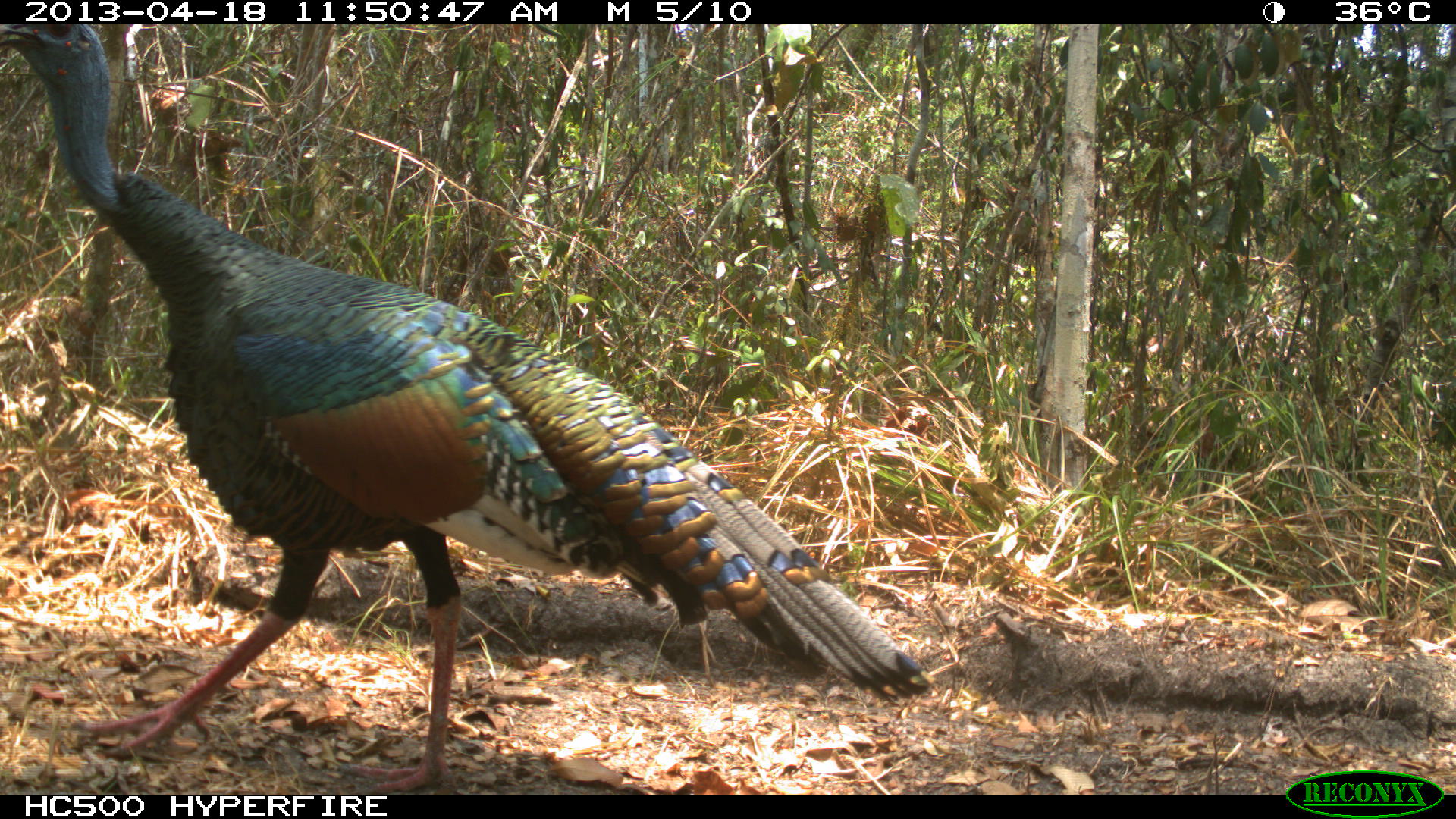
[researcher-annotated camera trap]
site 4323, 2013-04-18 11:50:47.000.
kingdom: Animalia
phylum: Chordata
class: Aves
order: Galliformes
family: Phasianidae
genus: Meleagris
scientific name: Meleagris ocellata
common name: ocellated turkey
Meleagris ocellata (ocellated turkey), count 1, sex male.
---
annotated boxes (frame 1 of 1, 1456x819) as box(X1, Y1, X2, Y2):
meleagris ocellata: box(0, 24, 933, 789)